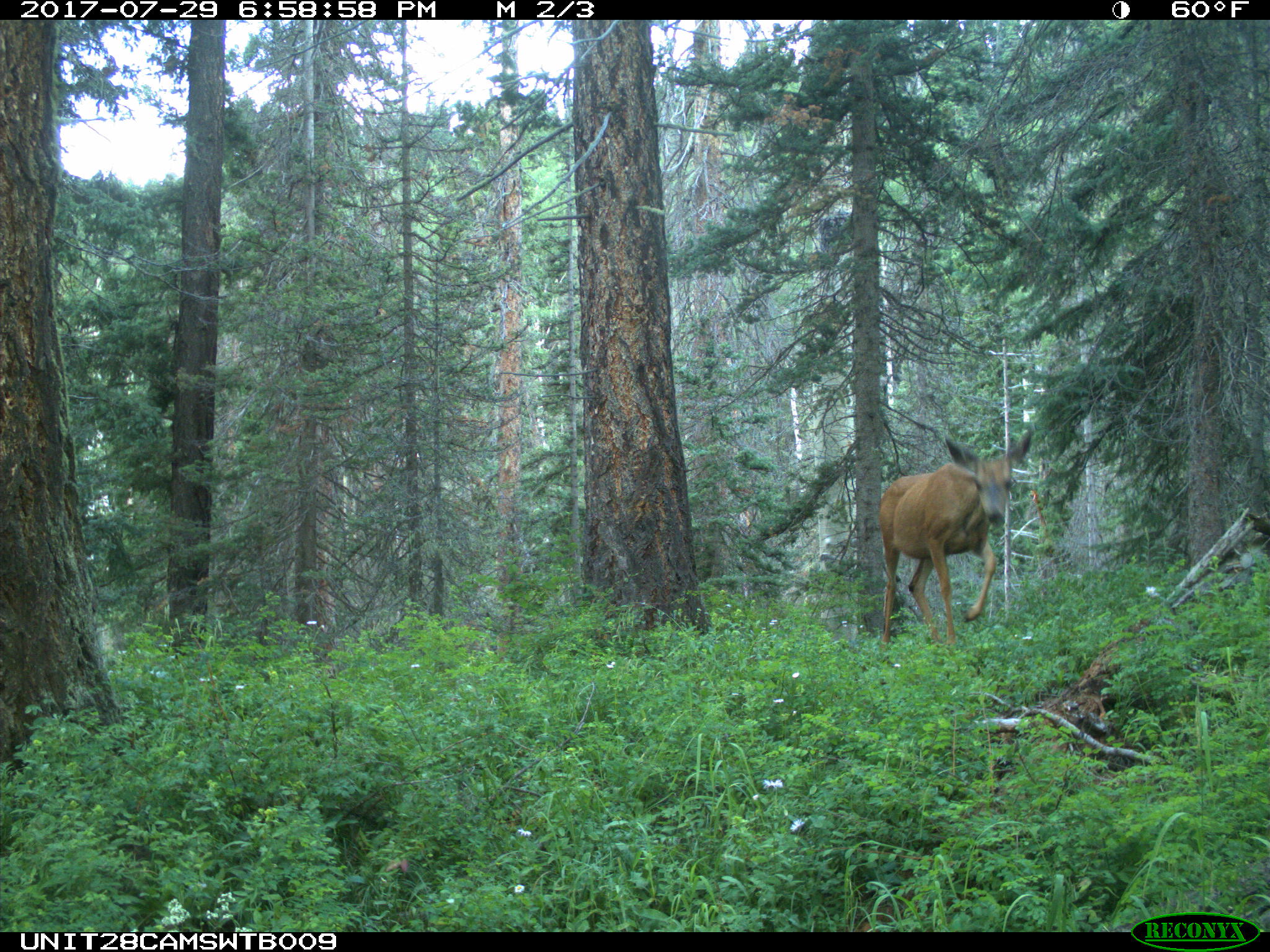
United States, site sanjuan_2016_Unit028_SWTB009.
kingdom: Animalia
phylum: Chordata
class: Mammalia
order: Artiodactyla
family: Cervidae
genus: Odocoileus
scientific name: Odocoileus hemionus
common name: mule deer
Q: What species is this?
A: Odocoileus hemionus (mule deer).